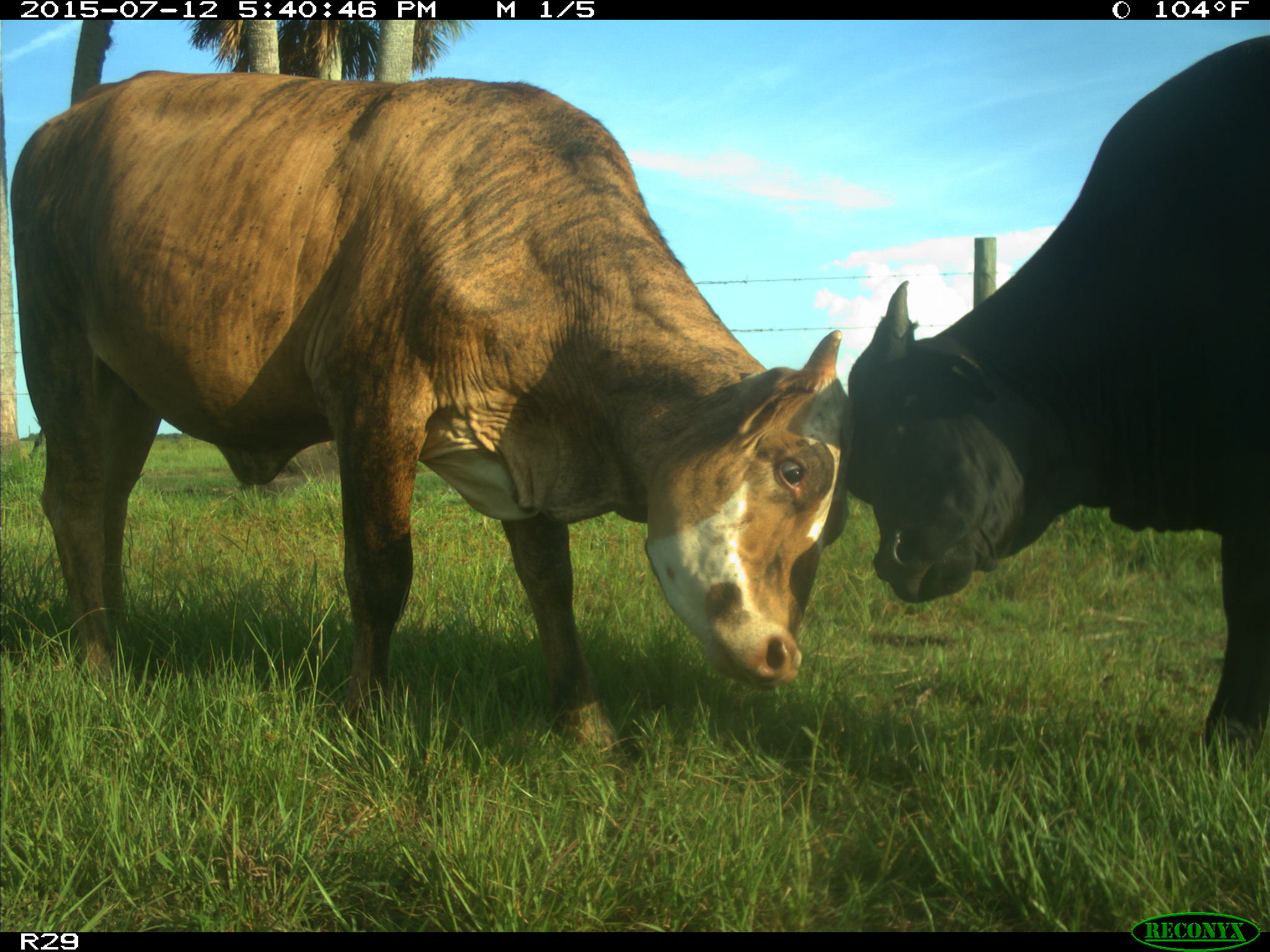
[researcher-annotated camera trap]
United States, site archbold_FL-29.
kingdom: Animalia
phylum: Chordata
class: Mammalia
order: Artiodactyla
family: Bovidae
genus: Bos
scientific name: Bos taurus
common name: domestic cow